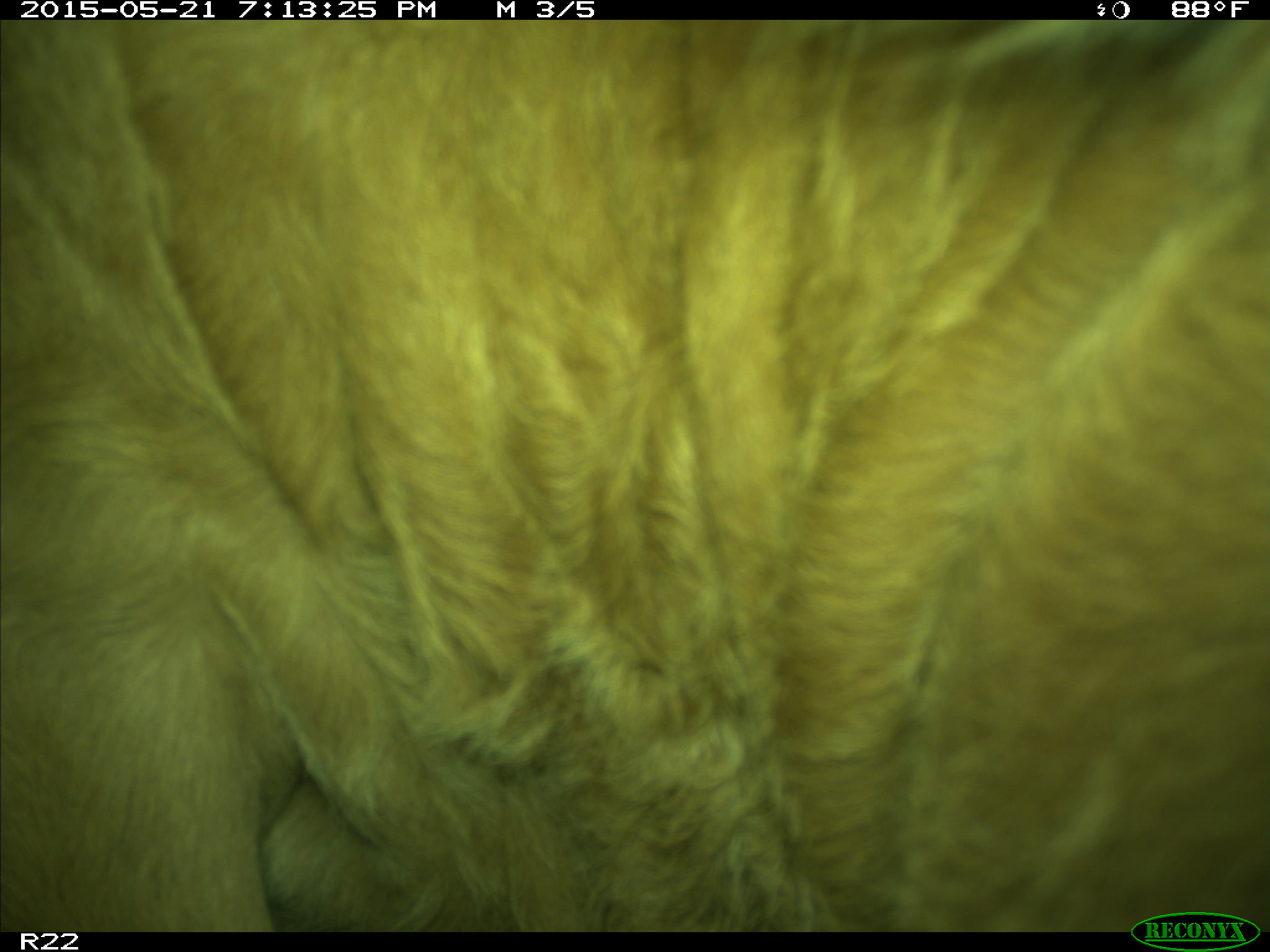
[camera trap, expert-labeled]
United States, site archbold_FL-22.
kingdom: Animalia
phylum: Chordata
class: Mammalia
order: Artiodactyla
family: Bovidae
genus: Bos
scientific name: Bos taurus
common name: domestic cow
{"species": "Bos taurus (domestic cow)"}